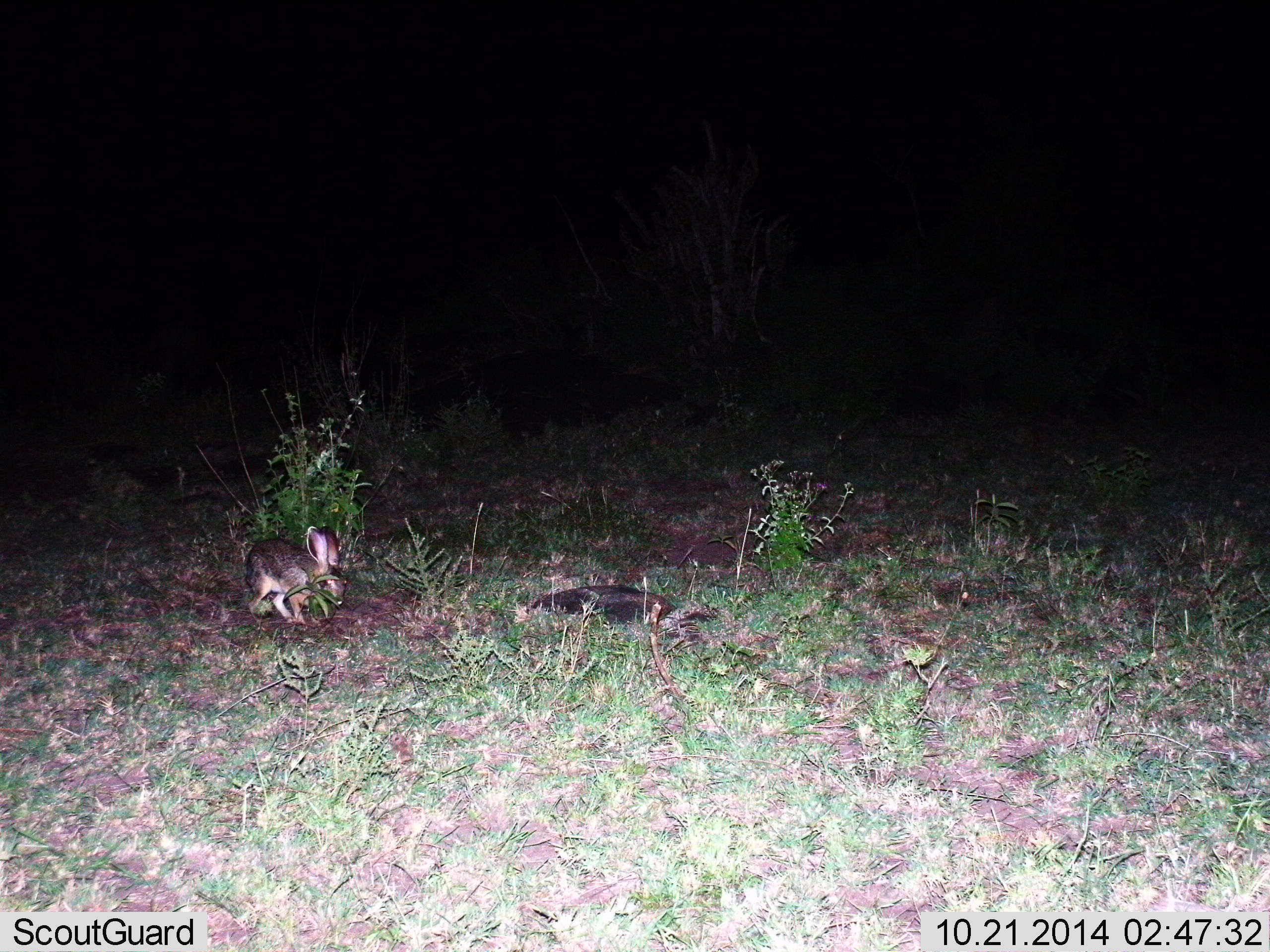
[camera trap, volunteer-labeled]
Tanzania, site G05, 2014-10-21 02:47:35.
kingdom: Animalia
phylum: Chordata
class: Mammalia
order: Lagomorpha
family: Leporidae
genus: Lepus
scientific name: Lepus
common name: hare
Hare (Lepus), count 1. Behavior (volunteer vote fractions): standing 60%, resting 10%, moving 20%, interacting 0%. Young present (vote fraction): 0%. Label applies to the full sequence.